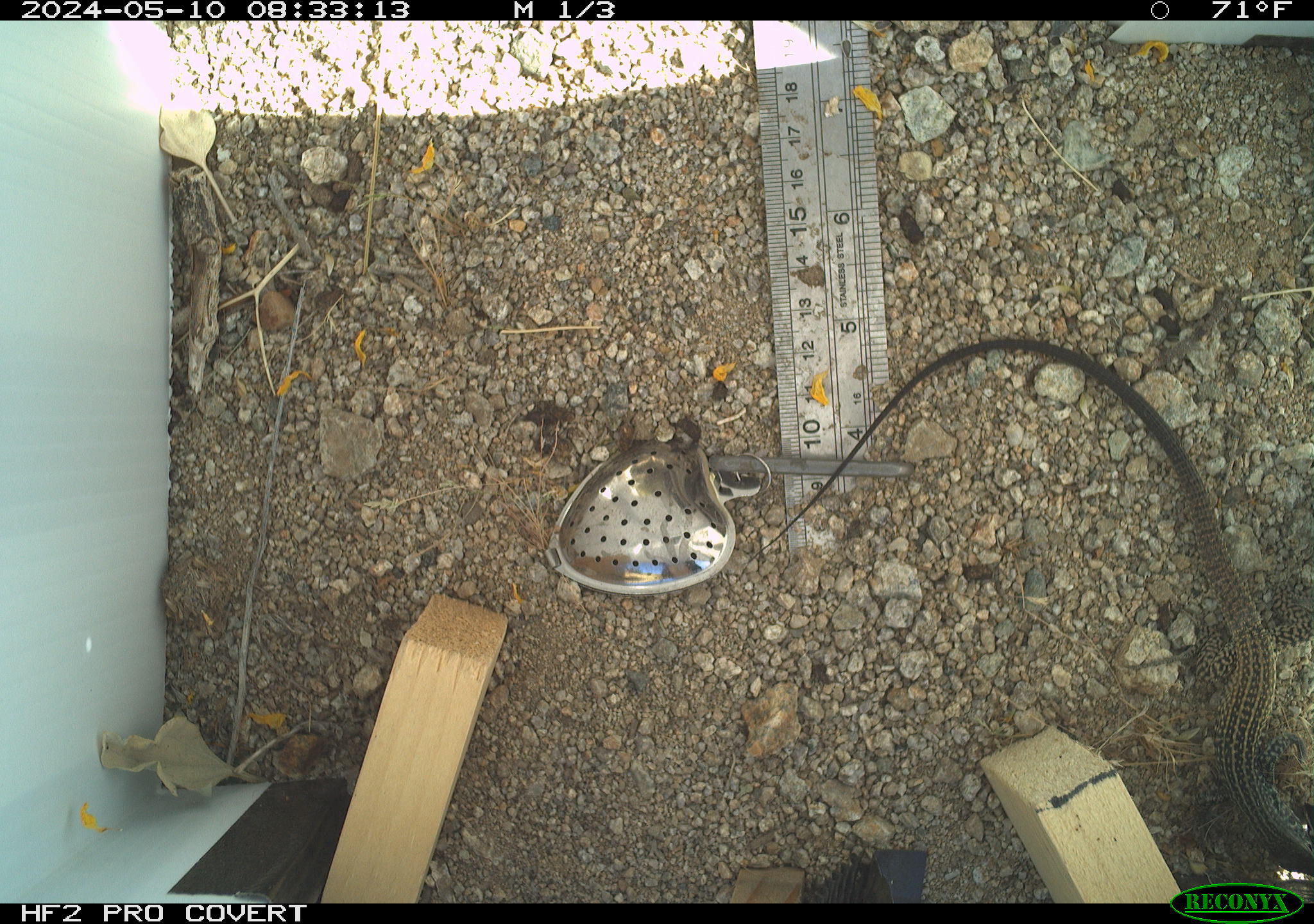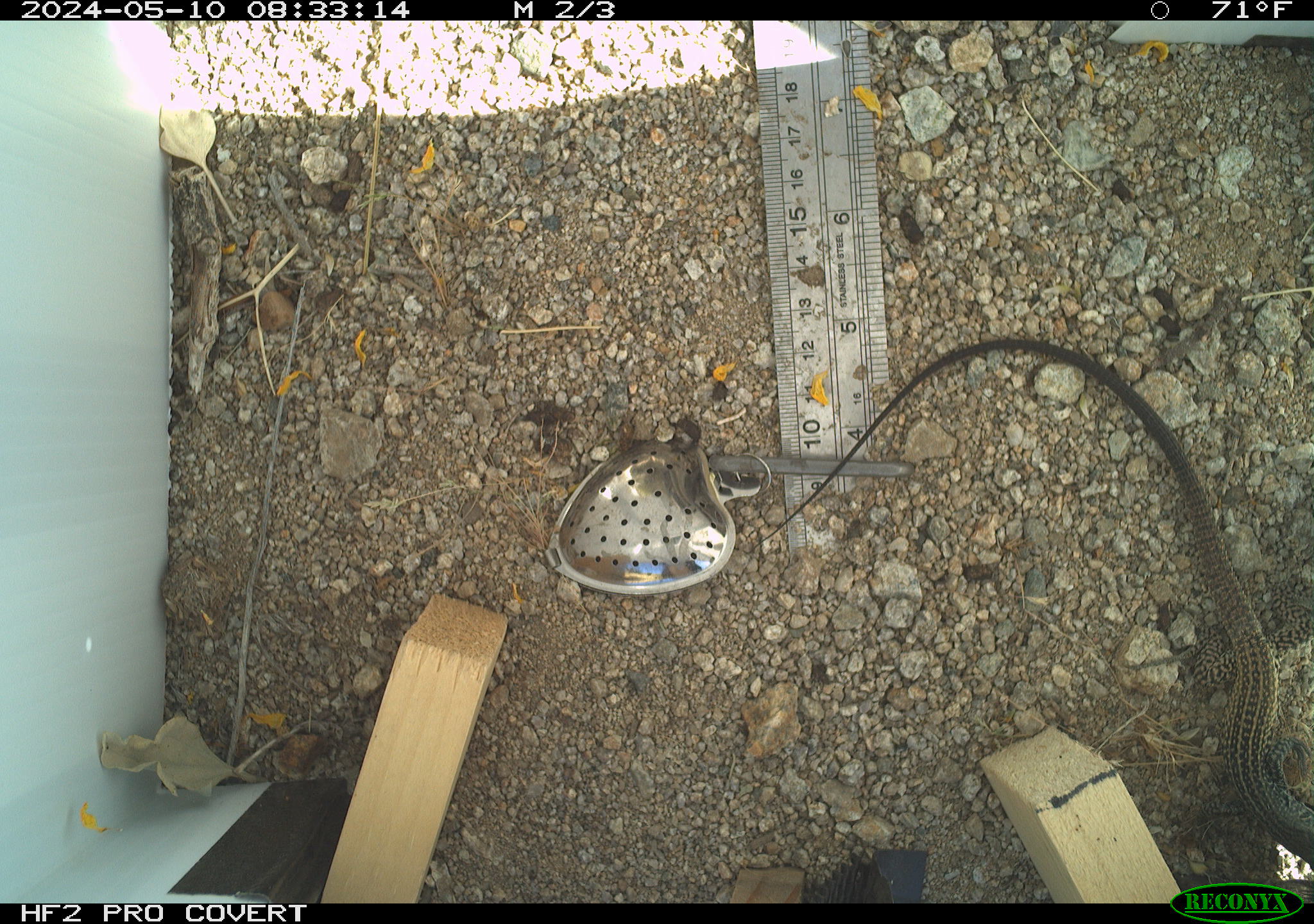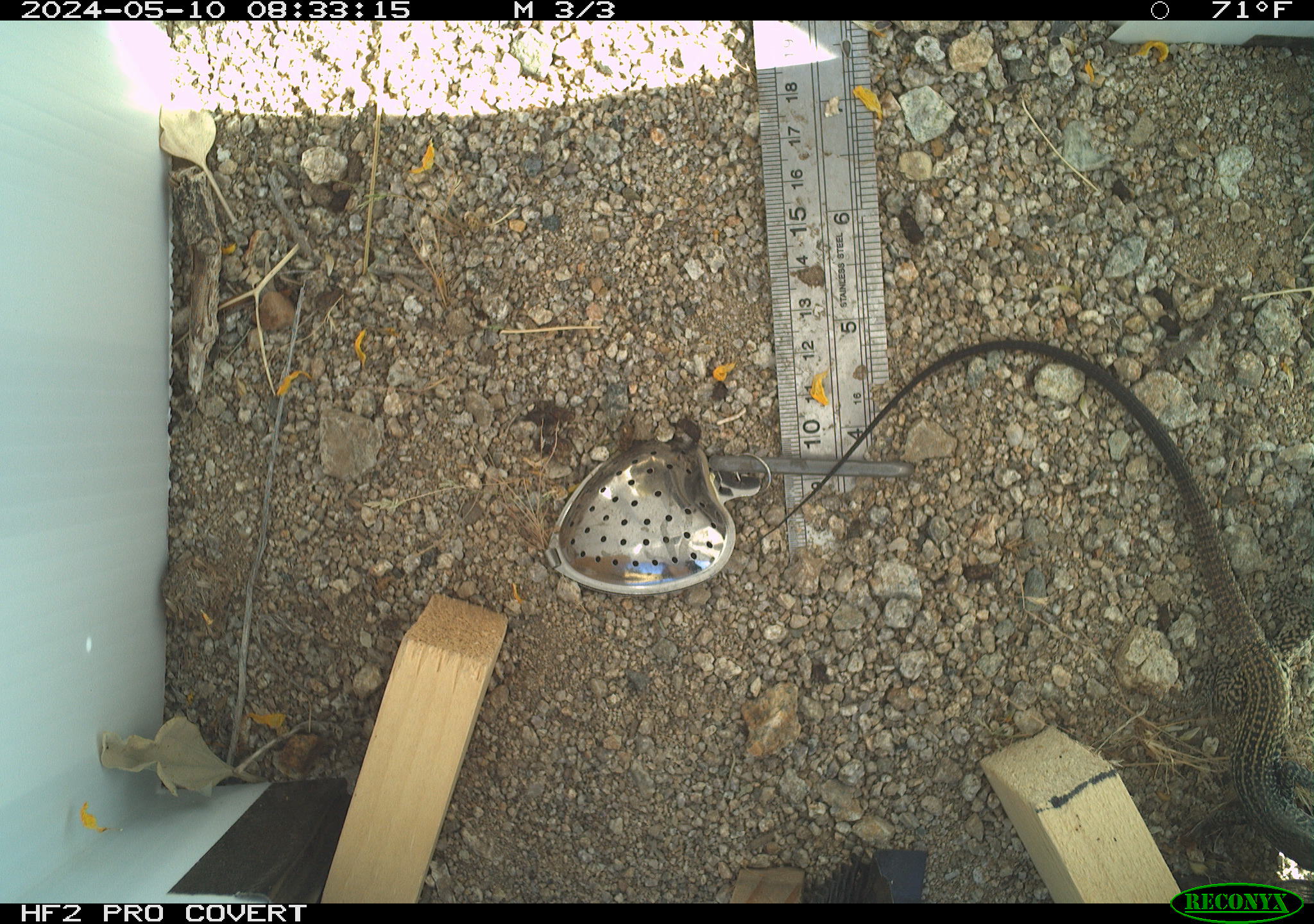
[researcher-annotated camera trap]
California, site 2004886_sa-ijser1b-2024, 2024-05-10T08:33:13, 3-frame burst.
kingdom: Animalia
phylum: Chordata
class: Reptilia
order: Squamata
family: Teiidae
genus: Aspidoscelis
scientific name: Aspidoscelis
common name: whiptail lizards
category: aspidoscelis species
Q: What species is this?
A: Aspidoscelis species (whiptail lizards) (Aspidoscelis).